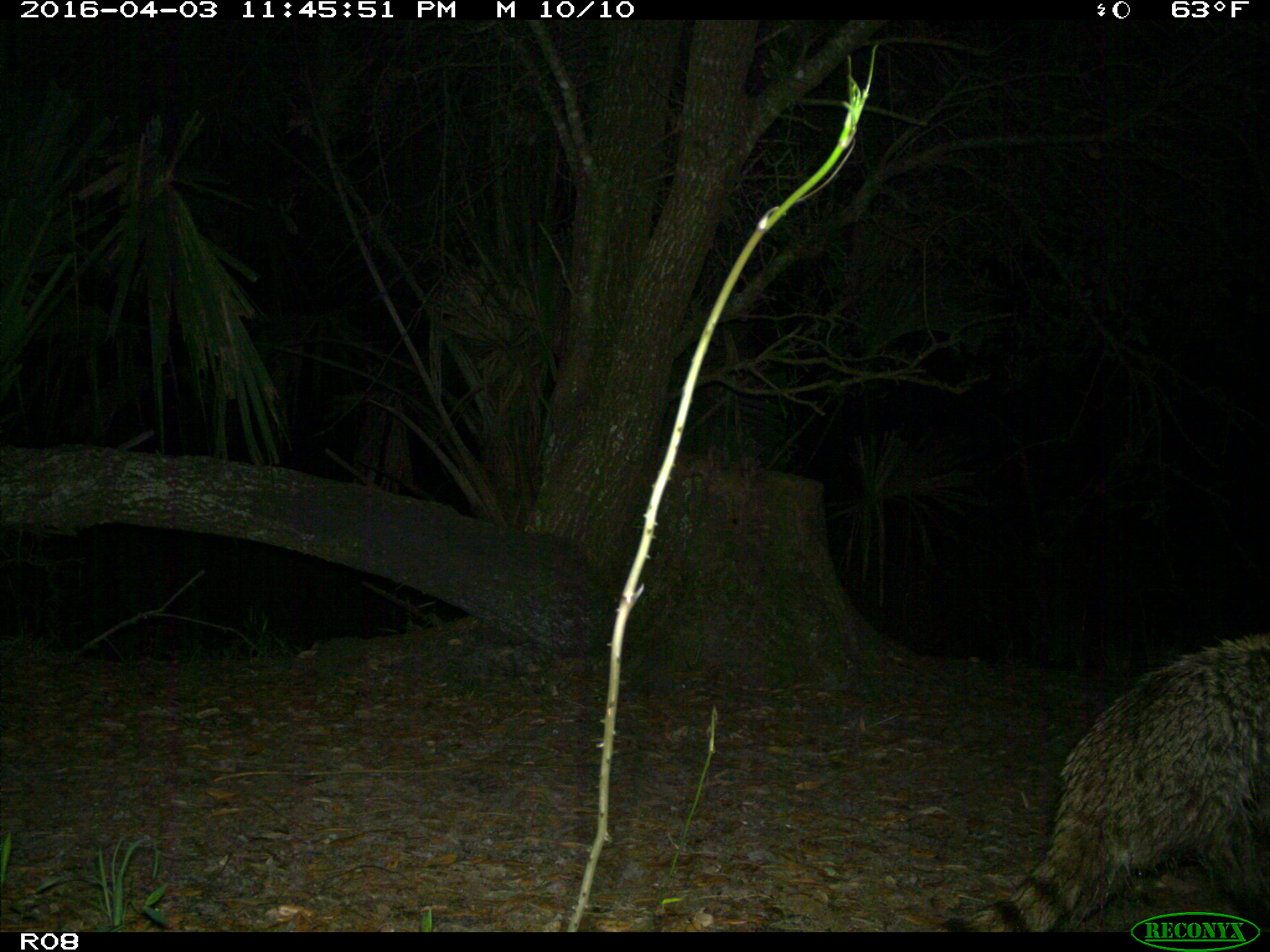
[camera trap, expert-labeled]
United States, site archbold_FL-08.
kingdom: Animalia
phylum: Chordata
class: Mammalia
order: Carnivora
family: Procyonidae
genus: Procyon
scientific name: Procyon lotor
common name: common raccoon